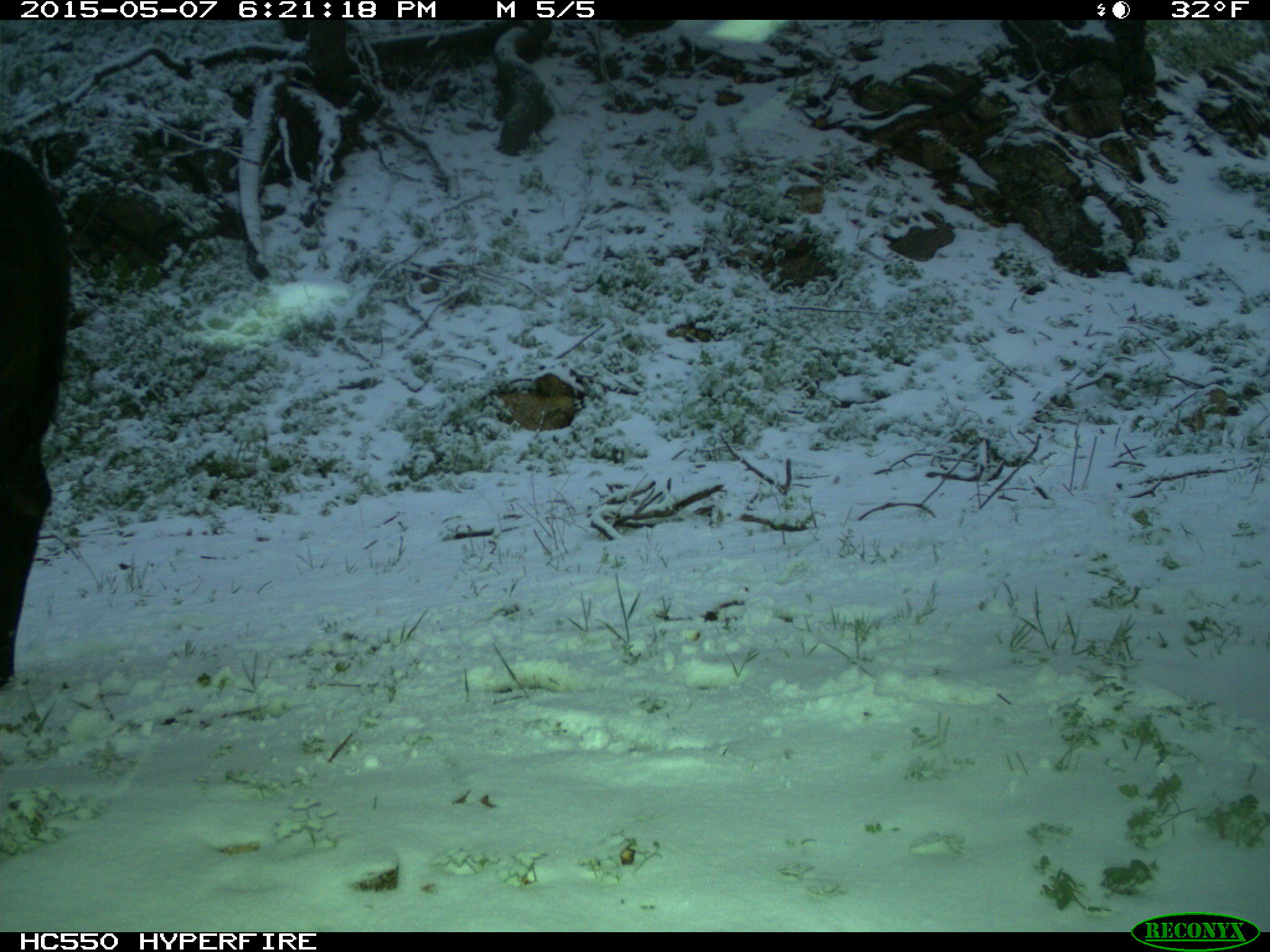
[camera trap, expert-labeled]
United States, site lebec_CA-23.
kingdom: Animalia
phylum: Chordata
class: Mammalia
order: Artiodactyla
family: Bovidae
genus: Bos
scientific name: Bos taurus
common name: domestic cow